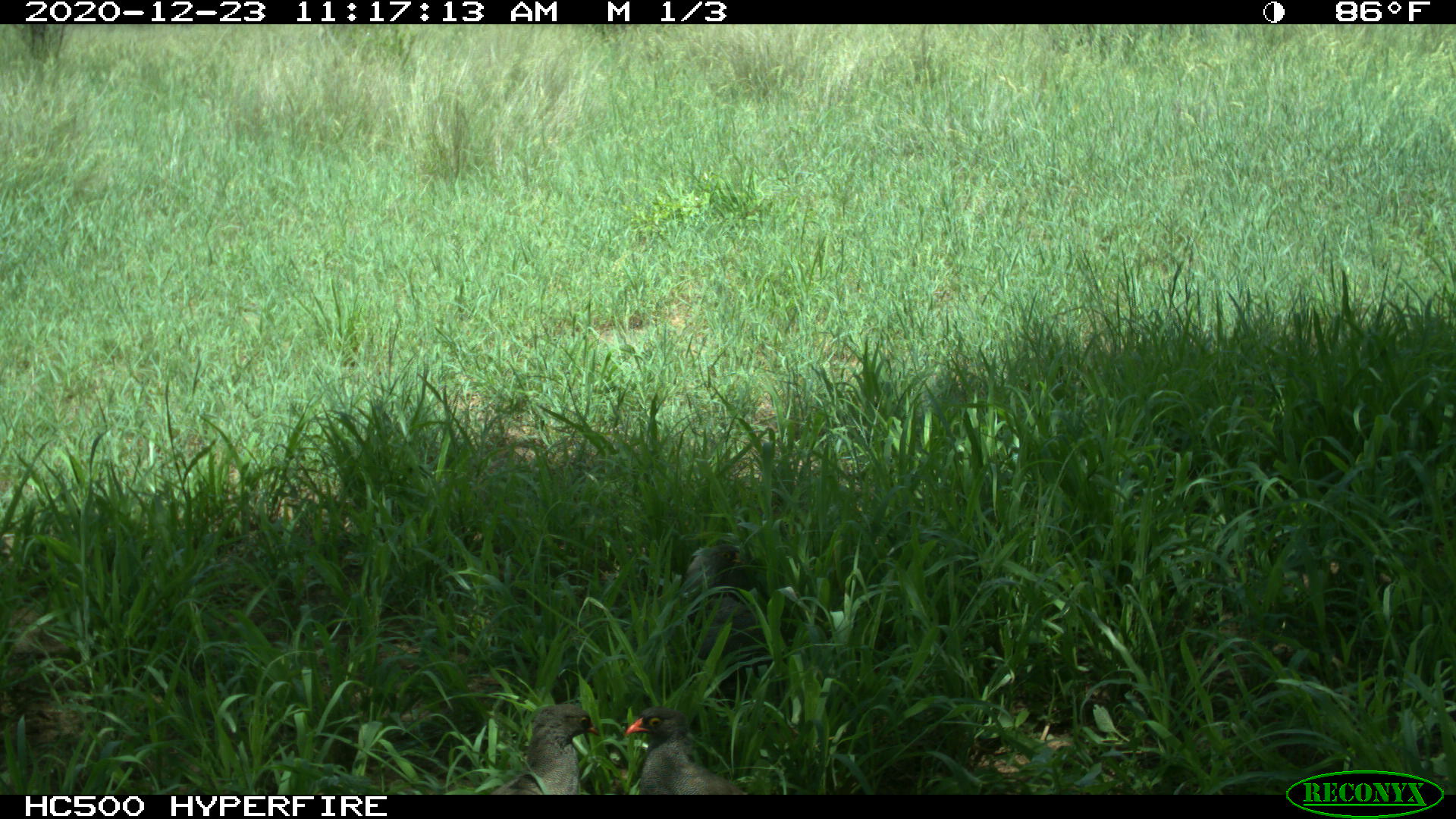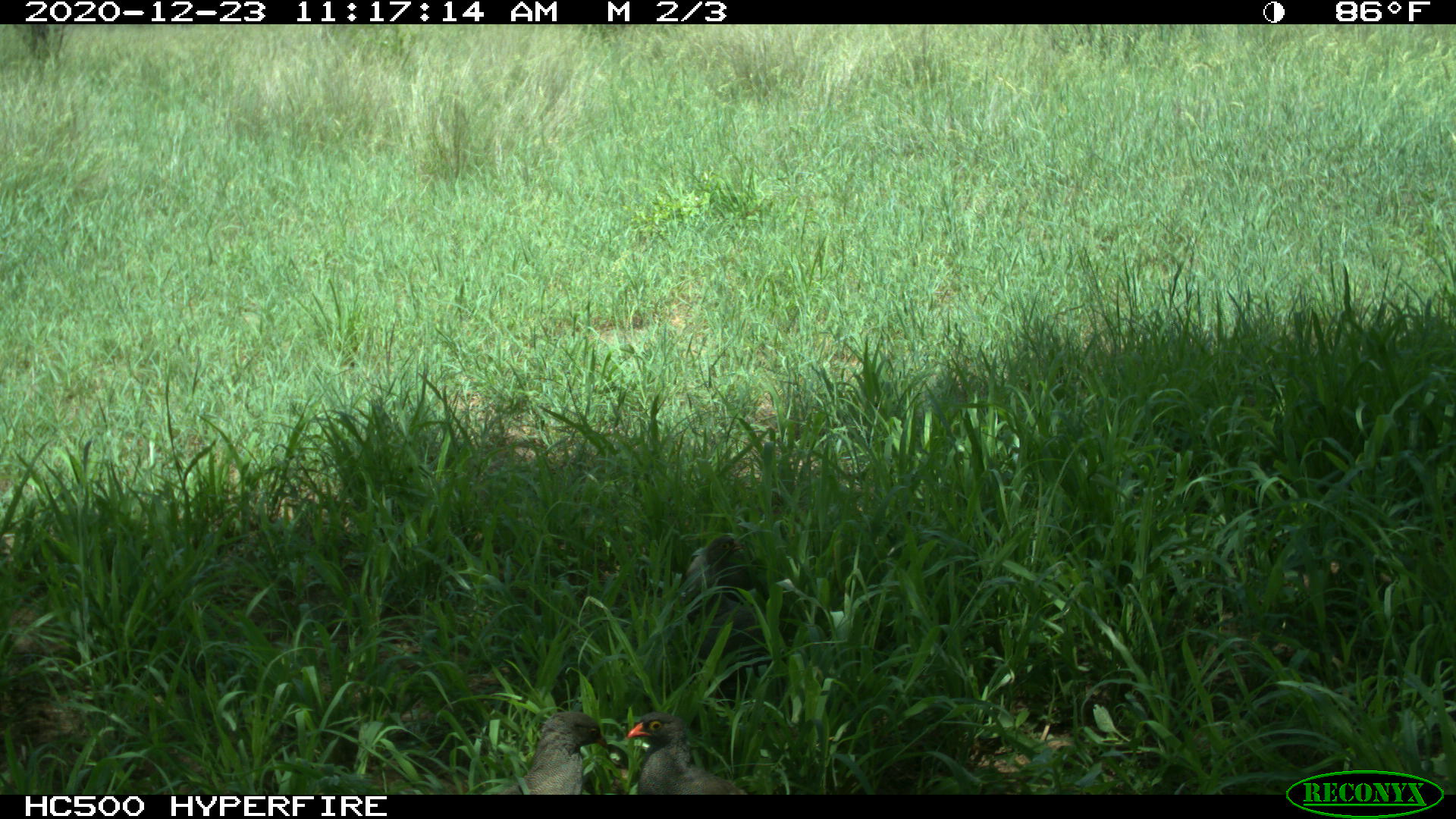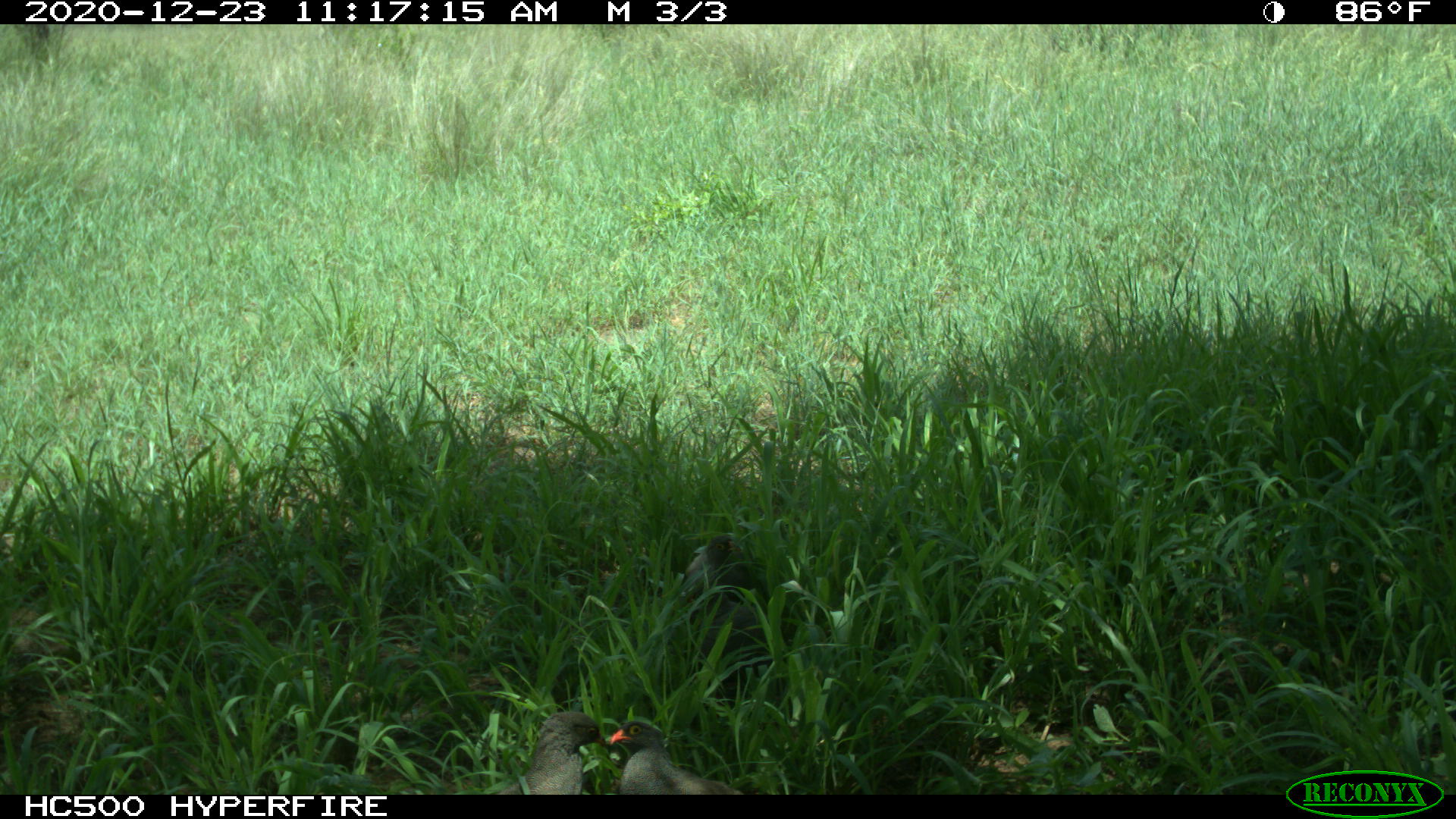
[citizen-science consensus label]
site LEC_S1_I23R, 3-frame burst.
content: unidentified animal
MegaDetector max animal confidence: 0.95